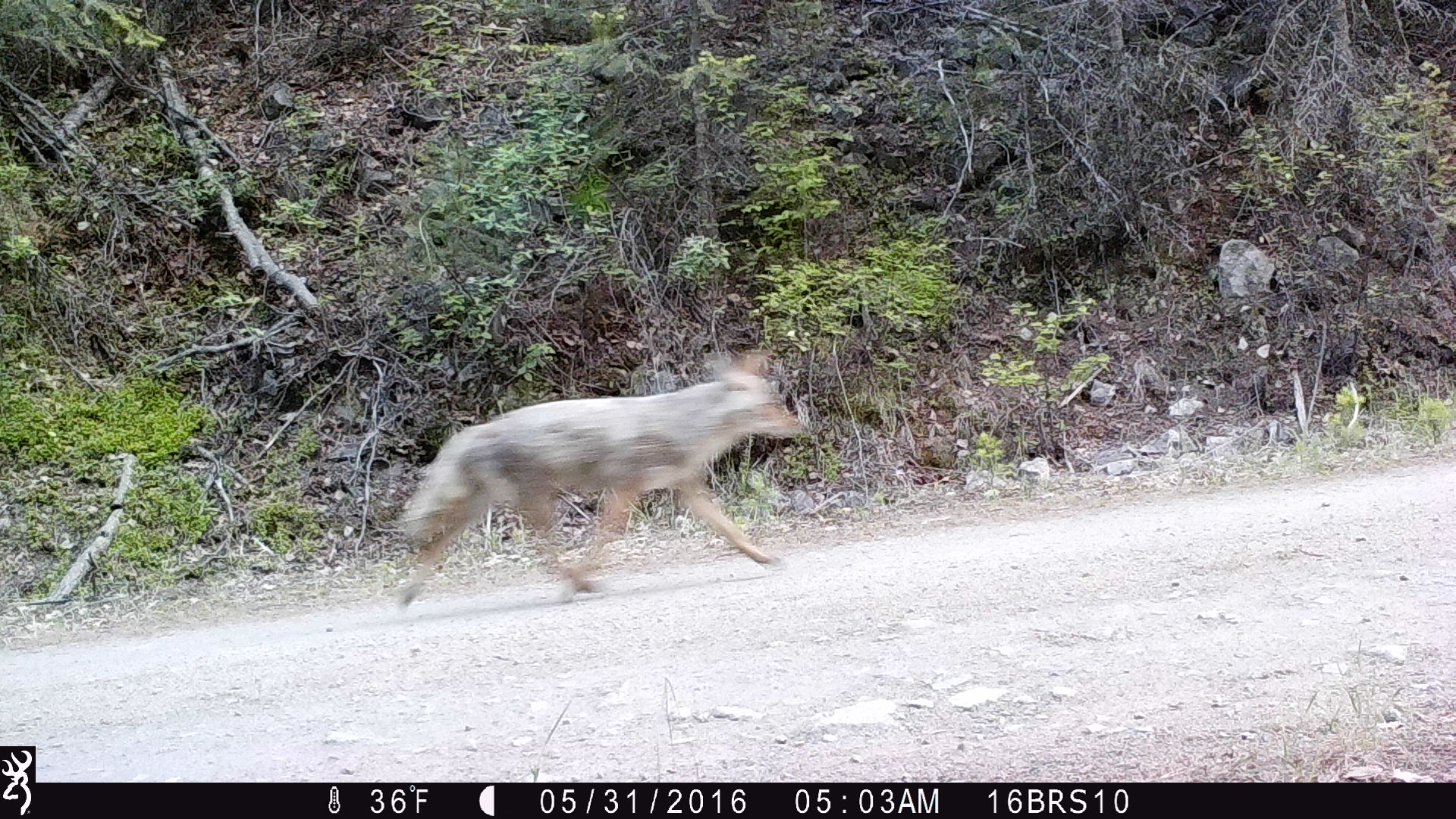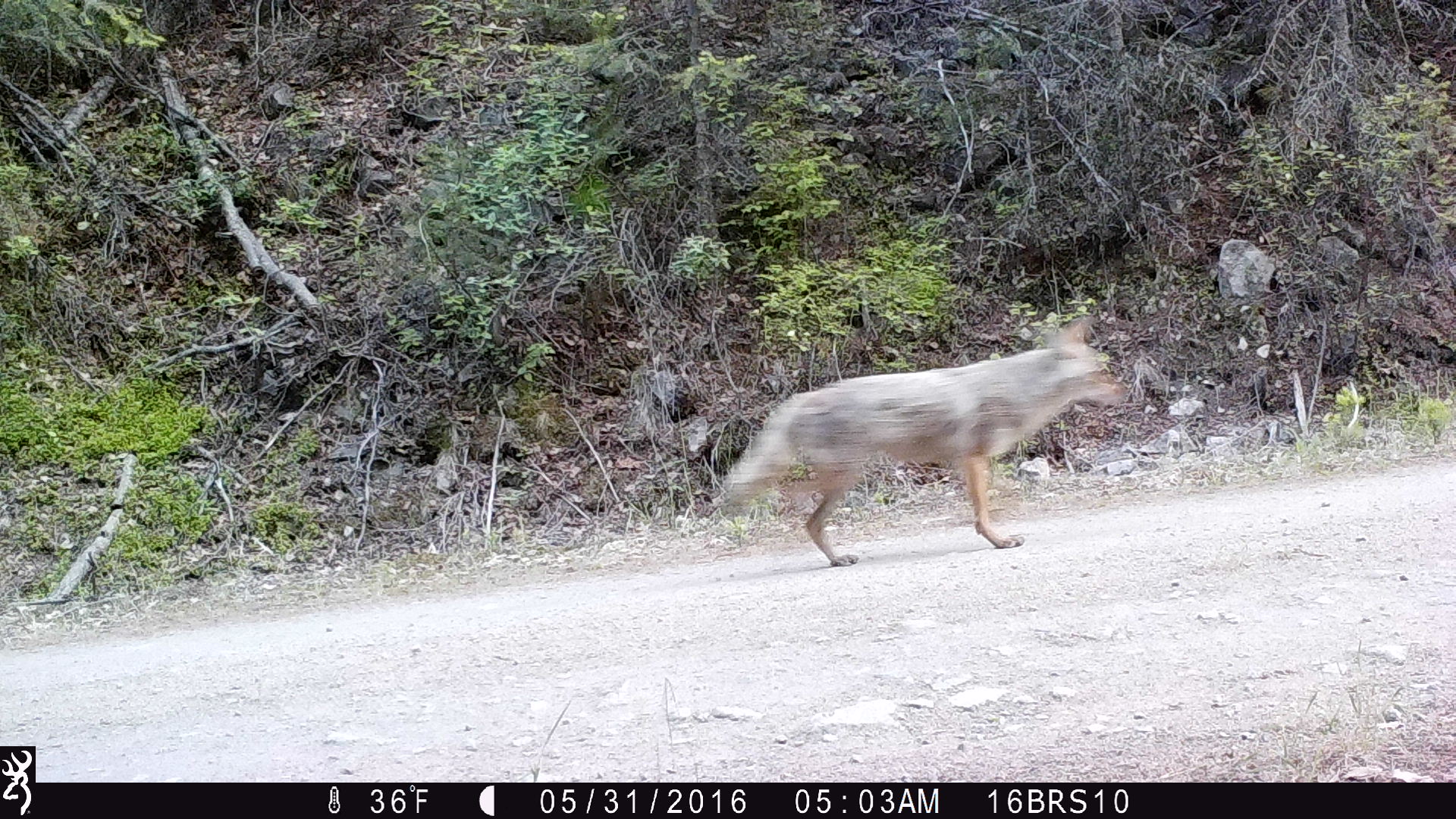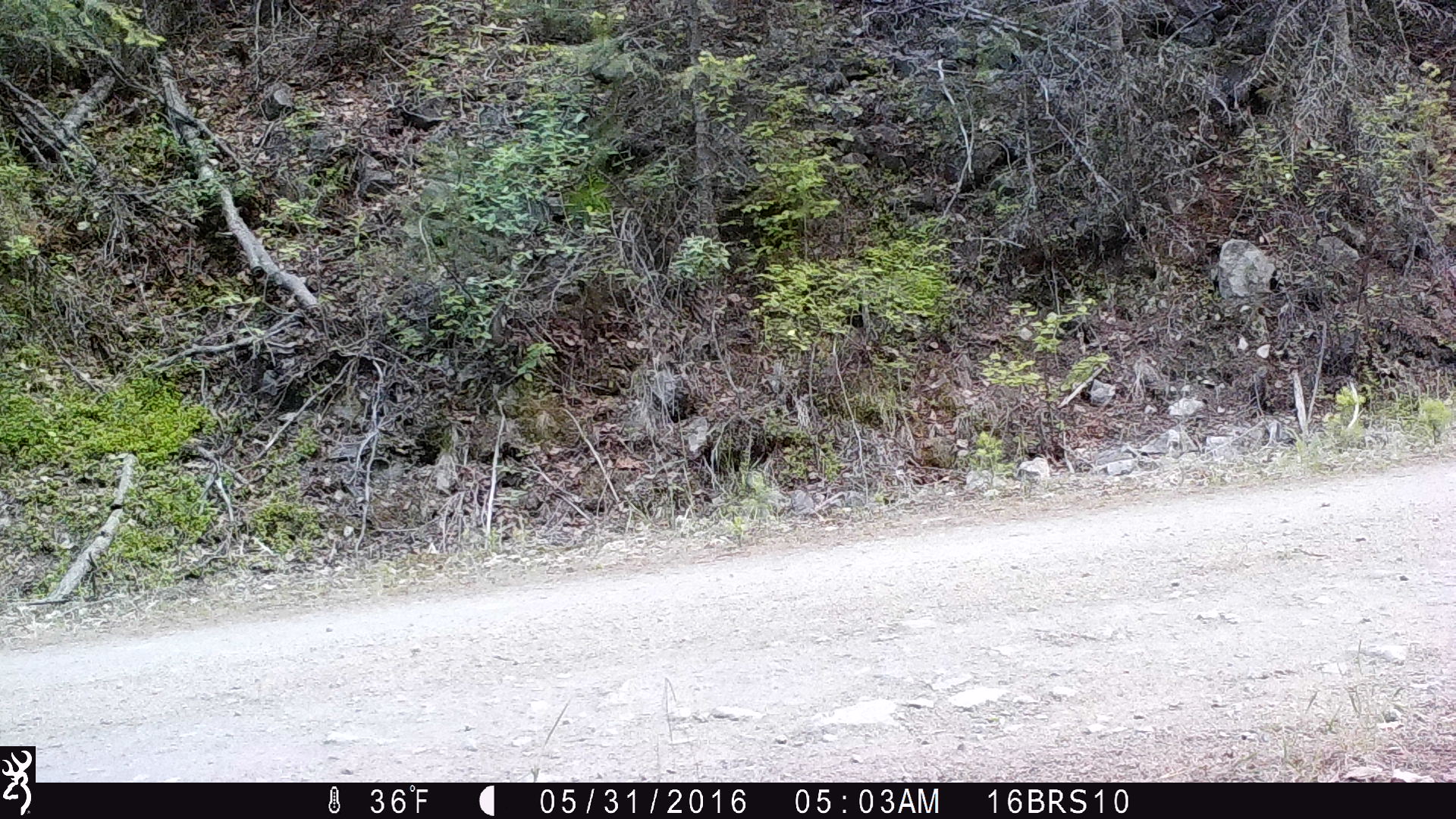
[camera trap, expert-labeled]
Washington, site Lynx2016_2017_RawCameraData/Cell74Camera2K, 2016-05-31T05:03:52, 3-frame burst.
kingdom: Animalia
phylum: Chordata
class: Mammalia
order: Carnivora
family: Canidae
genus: Canis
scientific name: Canis latrans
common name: coyote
Canis latrans (coyote). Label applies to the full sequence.